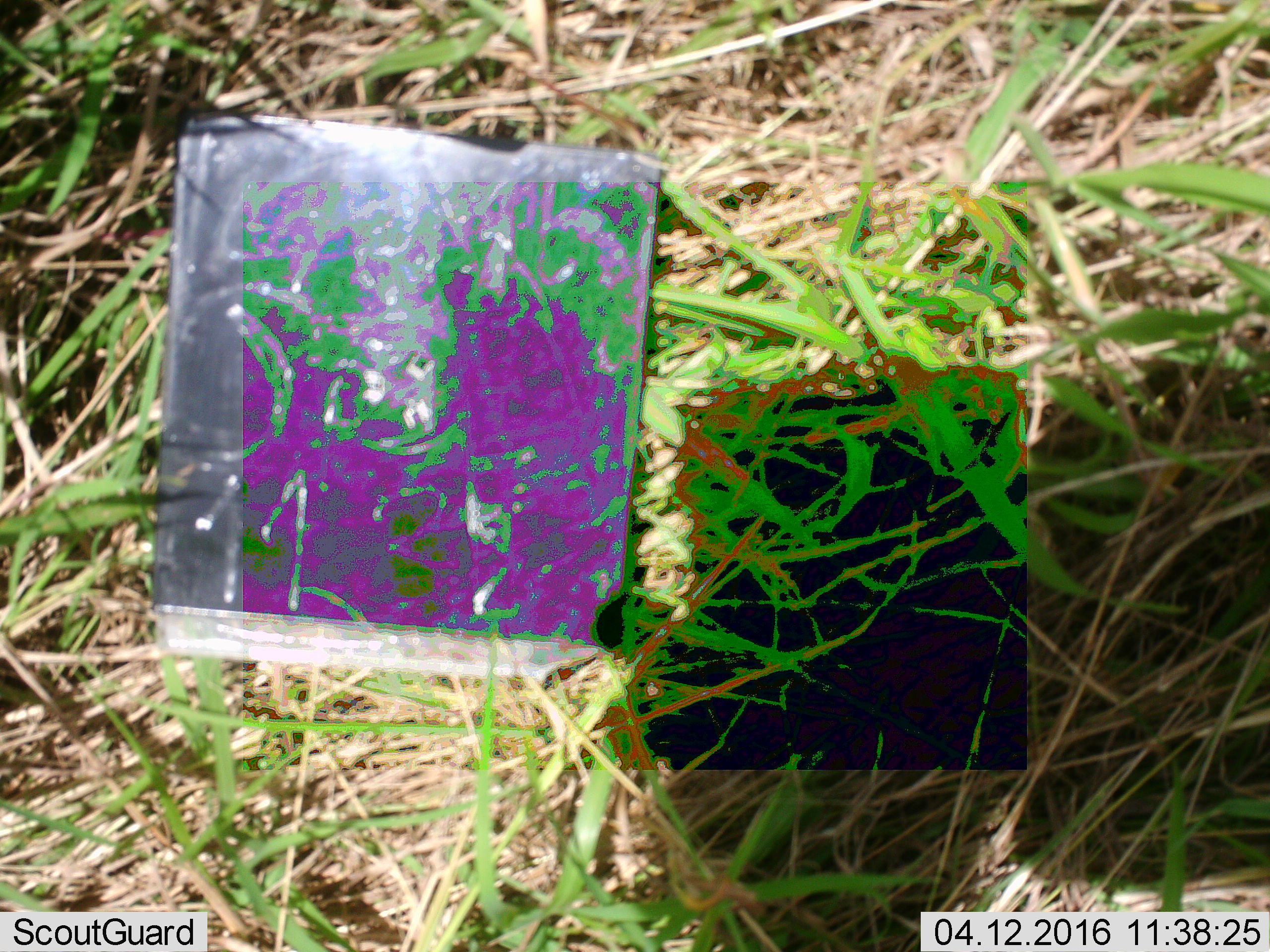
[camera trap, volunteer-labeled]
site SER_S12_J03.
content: unidentified animal